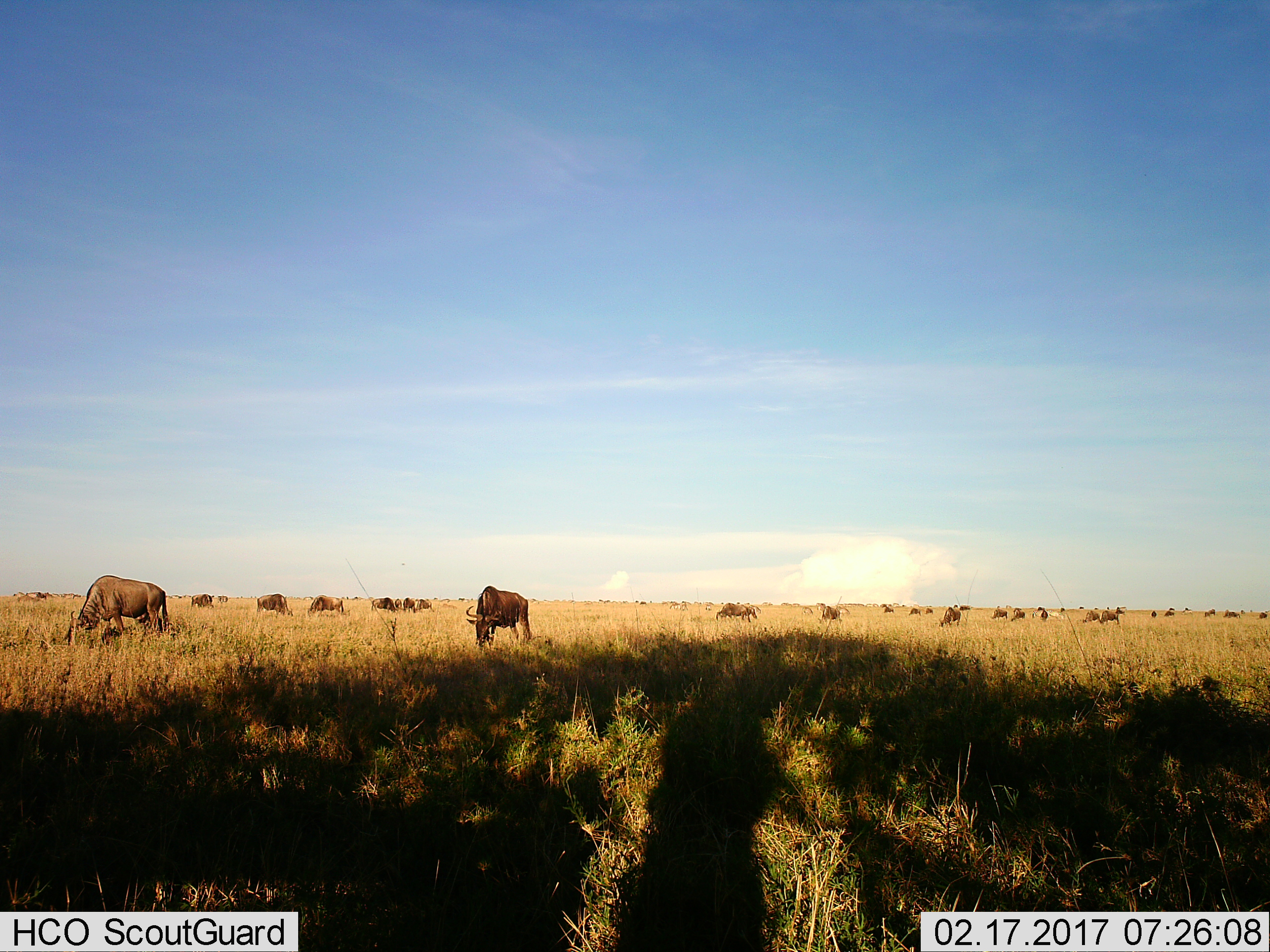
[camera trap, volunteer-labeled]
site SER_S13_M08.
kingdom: Animalia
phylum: Chordata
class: Mammalia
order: Artiodactyla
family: Bovidae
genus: Connochaetes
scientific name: Connochaetes taurinus taurinus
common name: blue wildebeest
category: wildebeestblue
Wildebeestblue (blue wildebeest) (Connochaetes taurinus taurinus), count 11-50. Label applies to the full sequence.